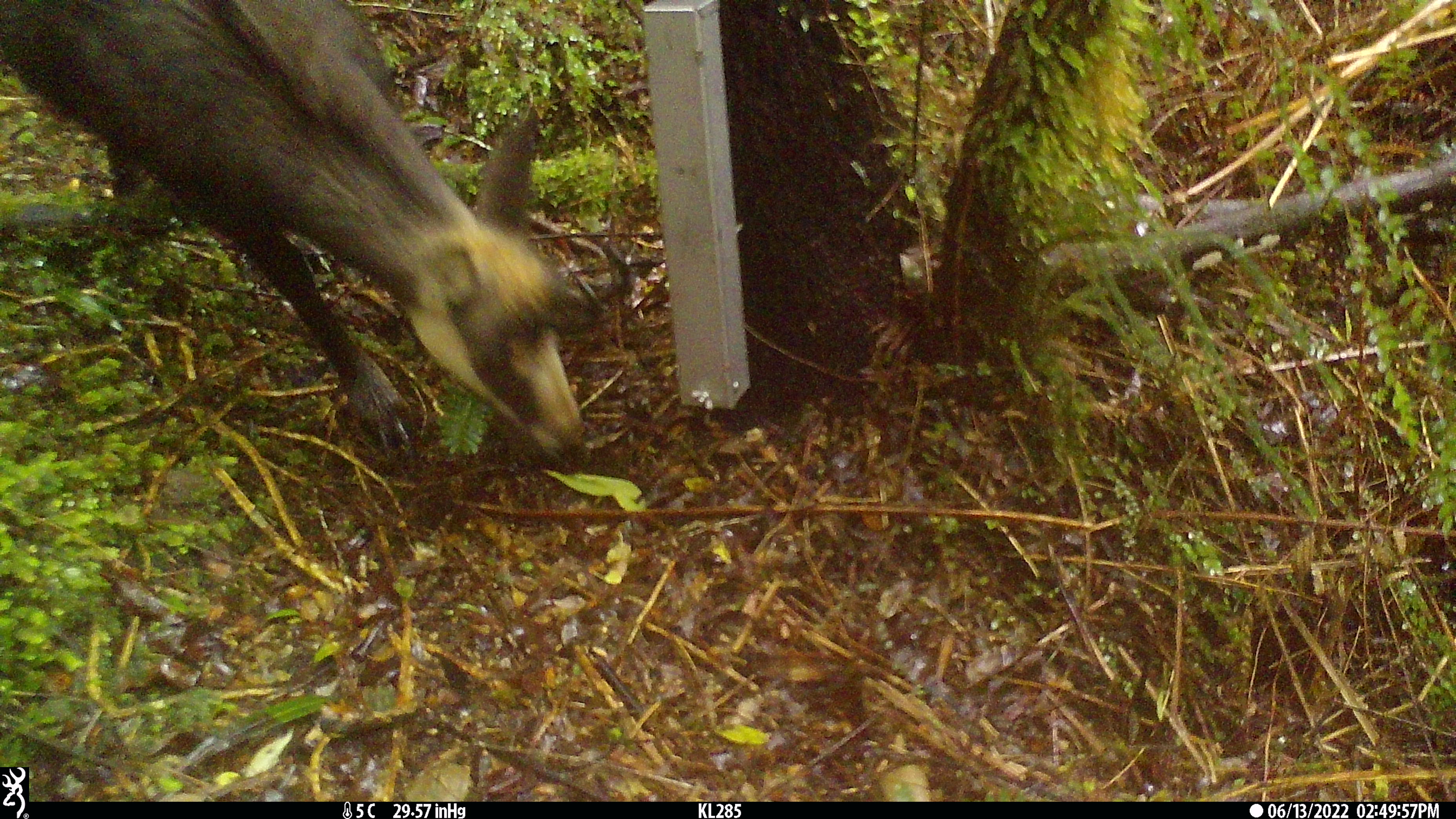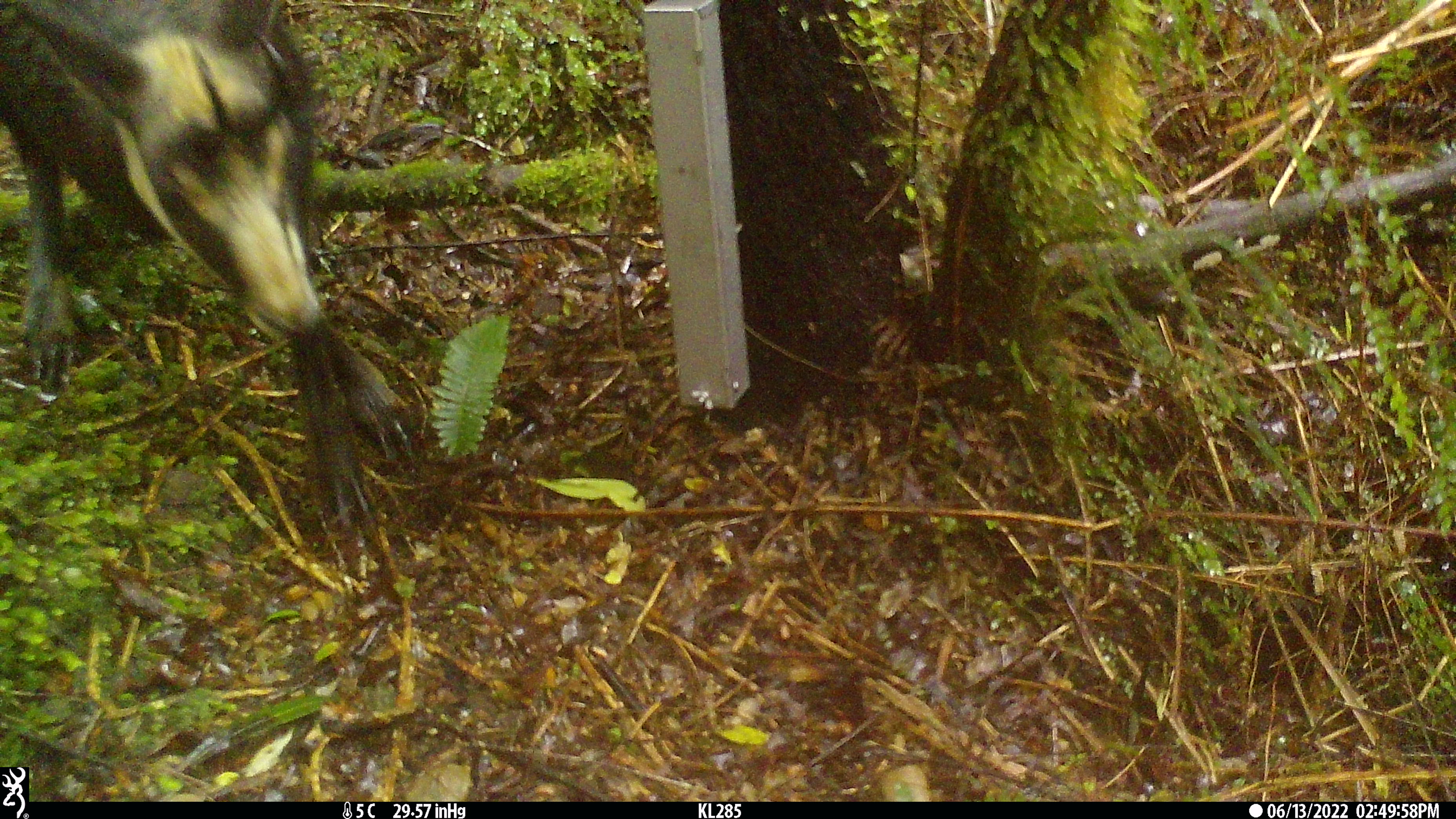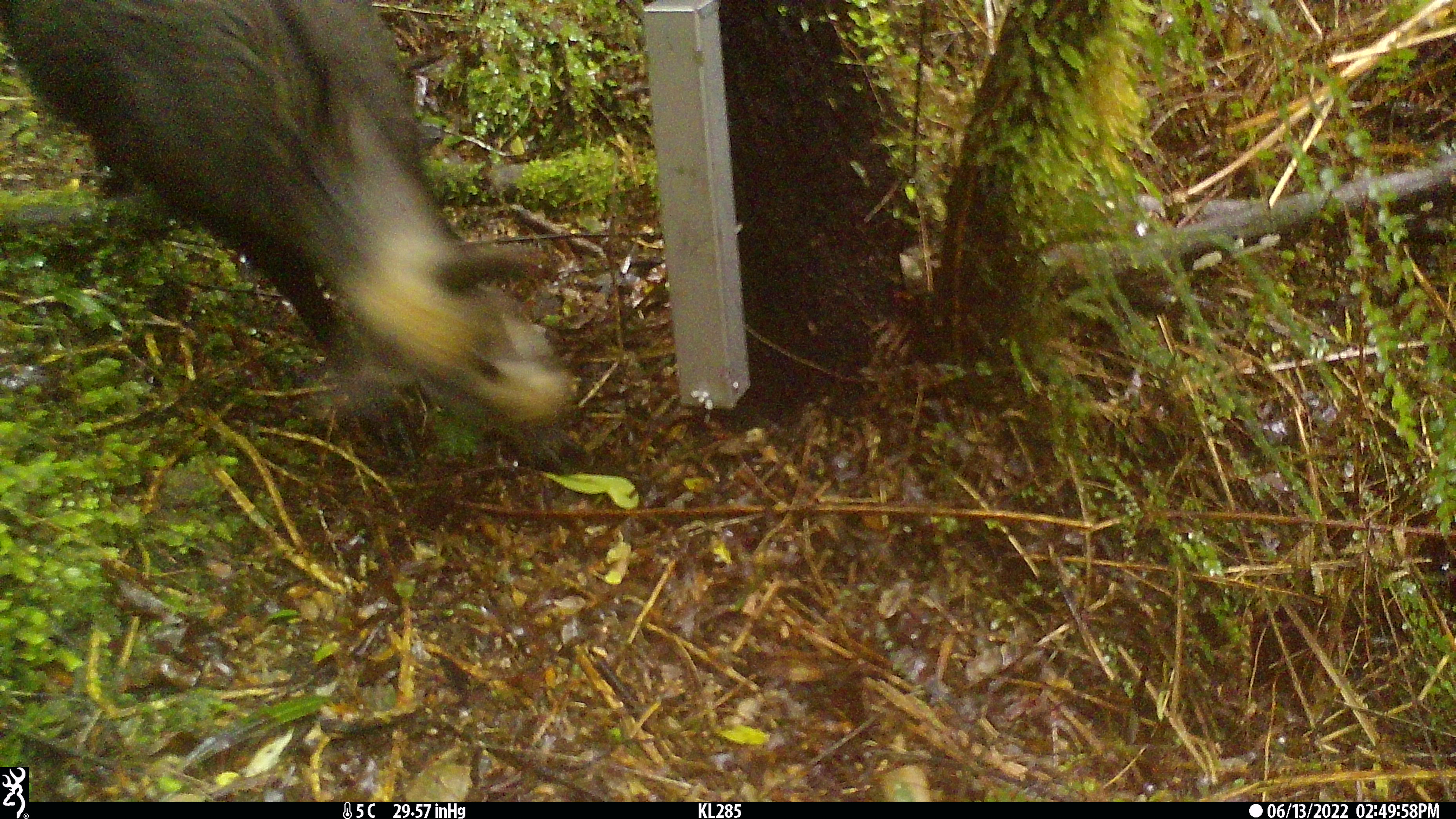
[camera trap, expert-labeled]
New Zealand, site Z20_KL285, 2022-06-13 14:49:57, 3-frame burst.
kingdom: Animalia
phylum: Chordata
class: Mammalia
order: Artiodactyla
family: Bovidae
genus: Rupicapra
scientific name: Rupicapra rupicapra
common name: alpine chamois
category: chamois